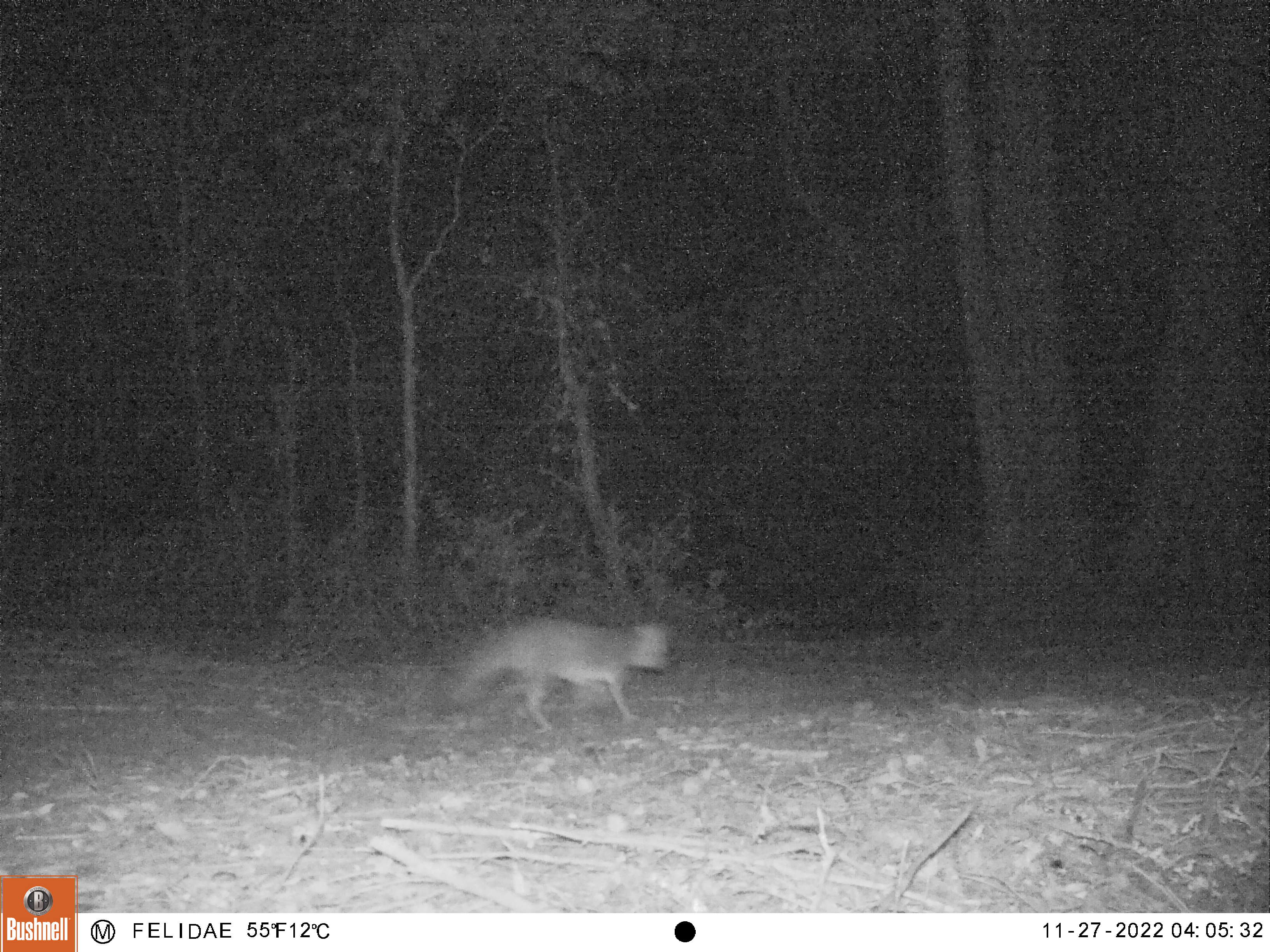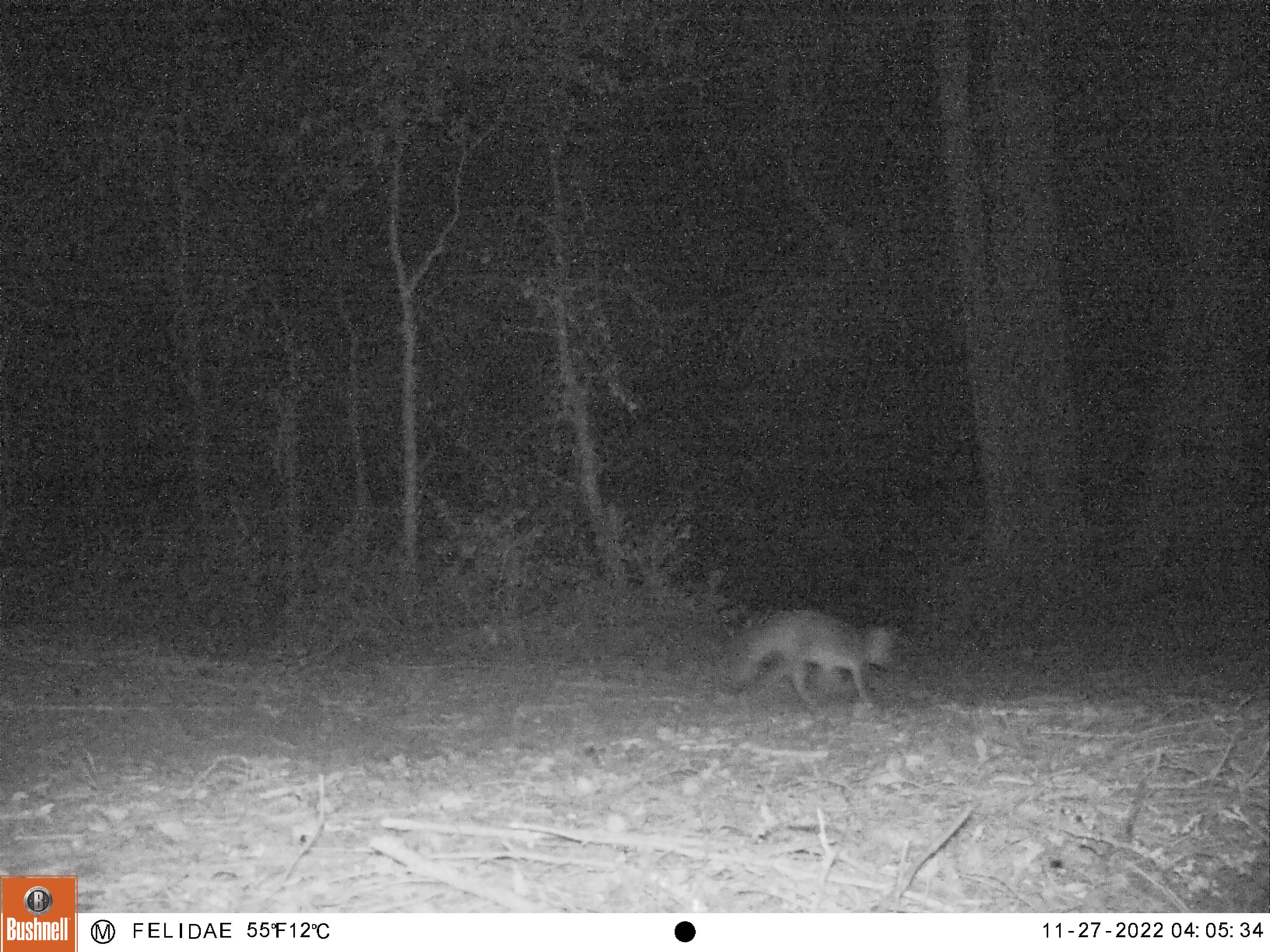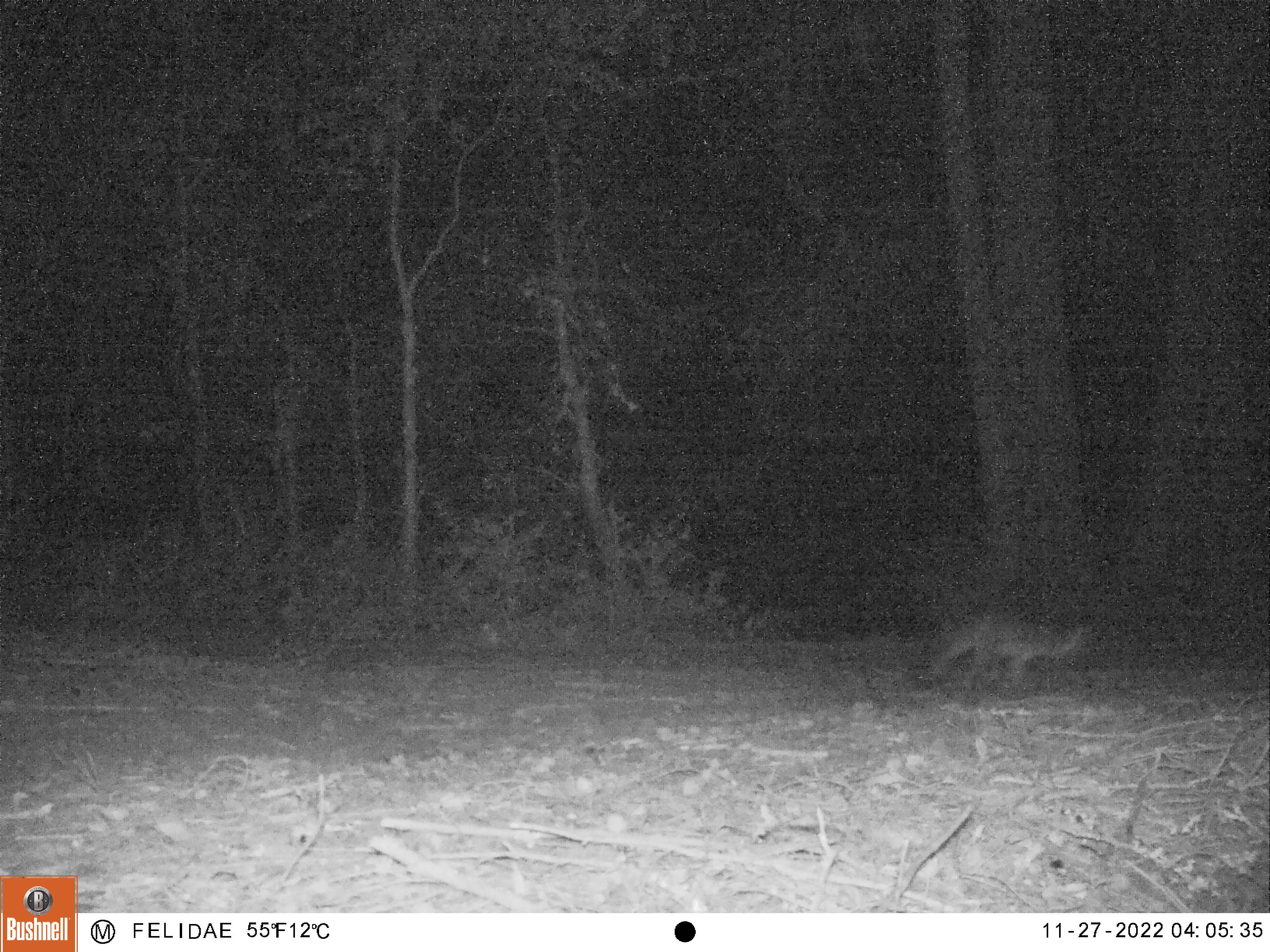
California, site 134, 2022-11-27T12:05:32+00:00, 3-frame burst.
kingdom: Animalia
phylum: Chordata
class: Mammalia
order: Carnivora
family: Canidae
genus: Urocyon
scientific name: Urocyon cinereoargenteus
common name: gray fox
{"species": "gray fox (Urocyon cinereoargenteus)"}